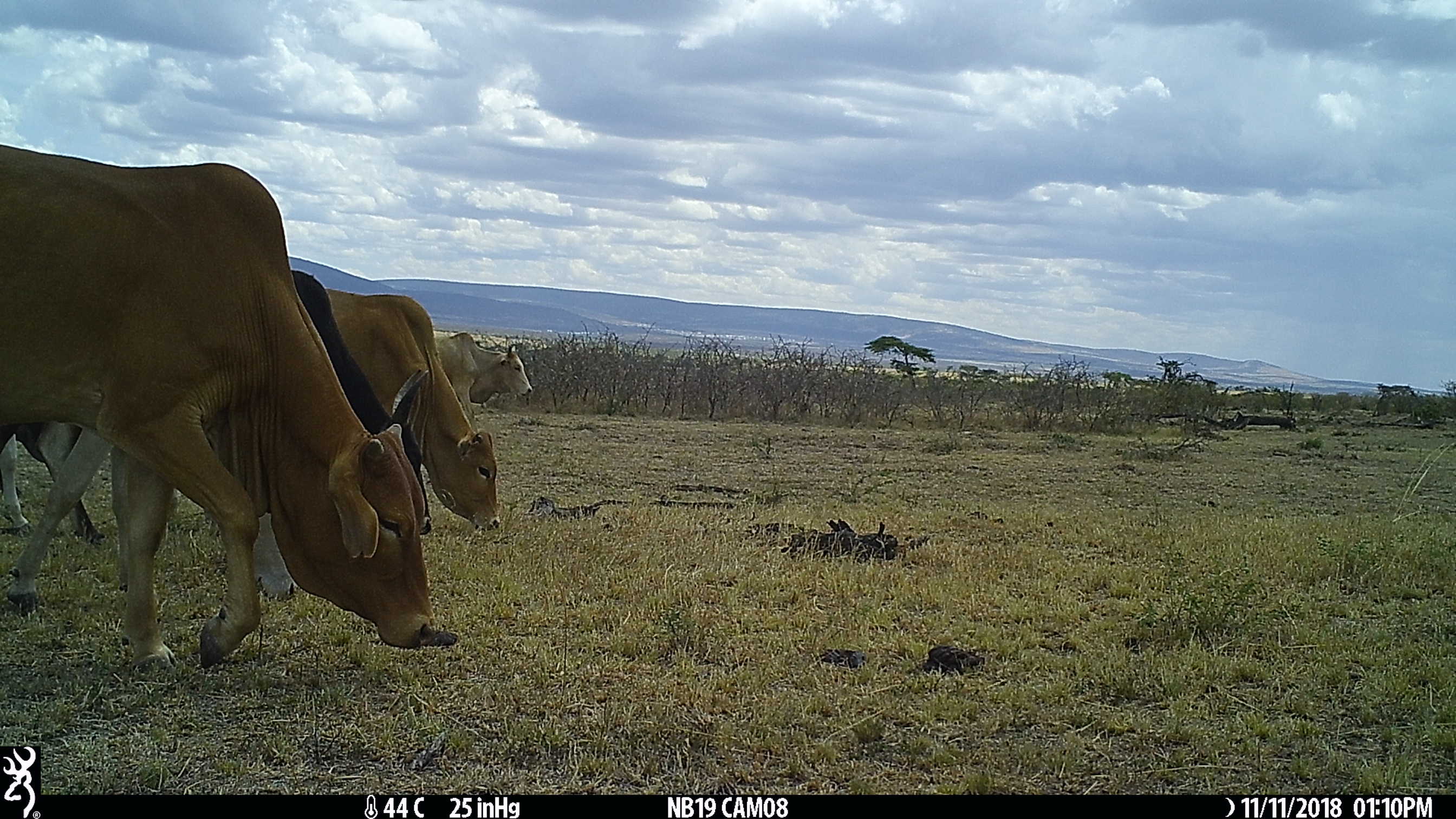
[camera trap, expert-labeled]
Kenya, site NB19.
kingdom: Animalia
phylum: Chordata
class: Mammalia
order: Artiodactyla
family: Bovidae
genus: Bos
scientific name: Bos taurus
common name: cattle